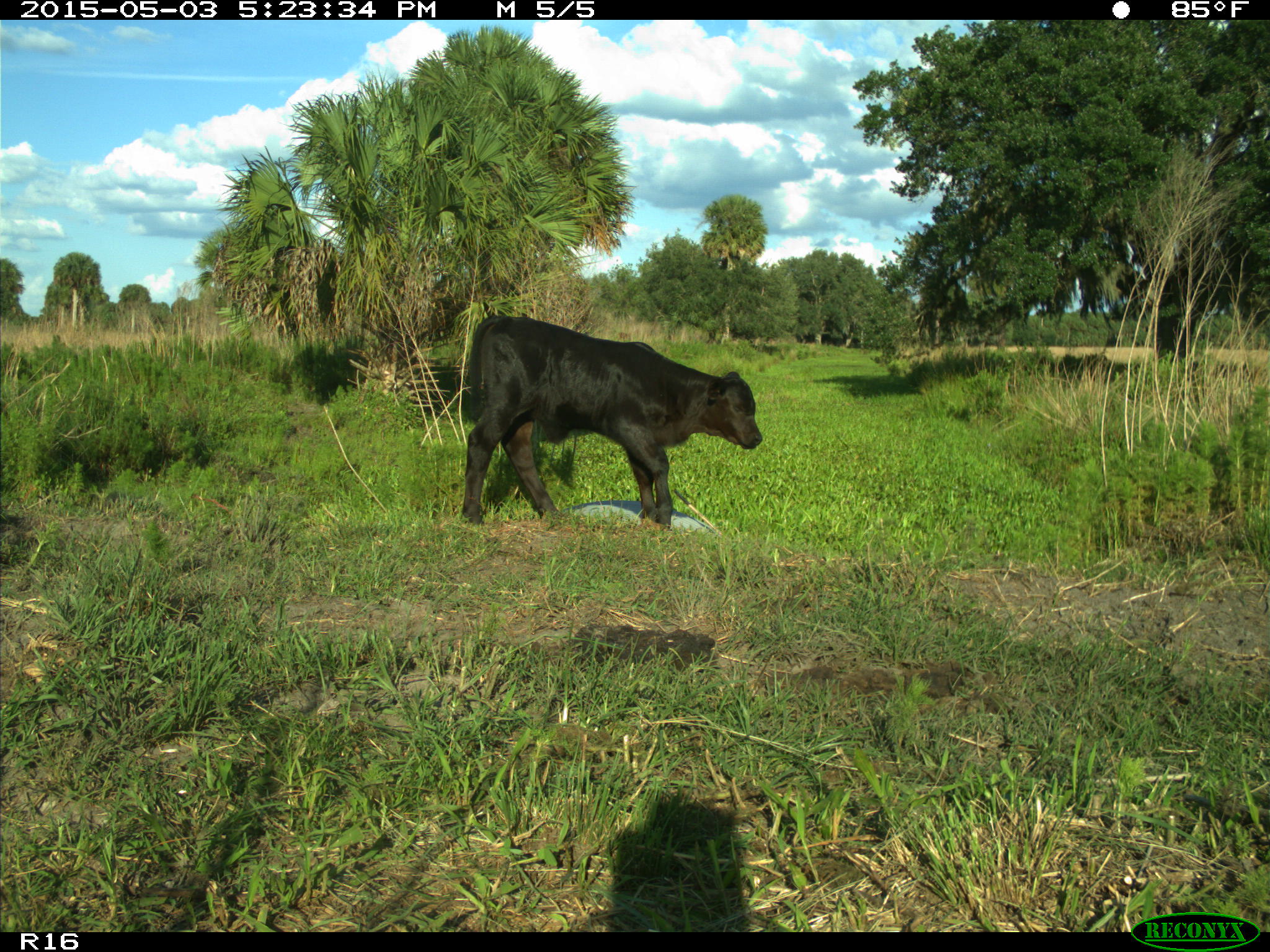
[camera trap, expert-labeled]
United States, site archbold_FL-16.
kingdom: Animalia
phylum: Chordata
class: Mammalia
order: Artiodactyla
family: Bovidae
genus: Bos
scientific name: Bos taurus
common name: domestic cow